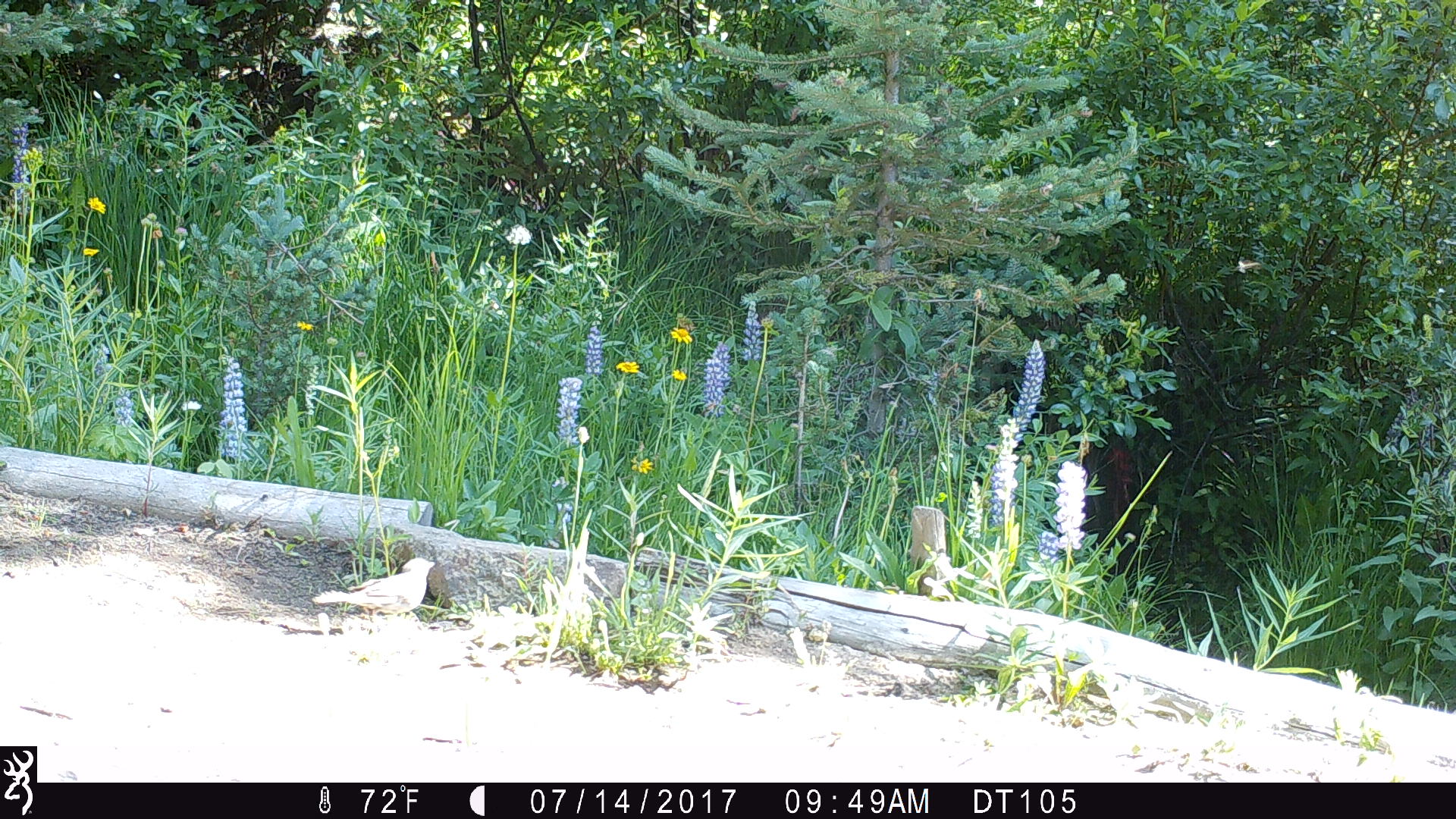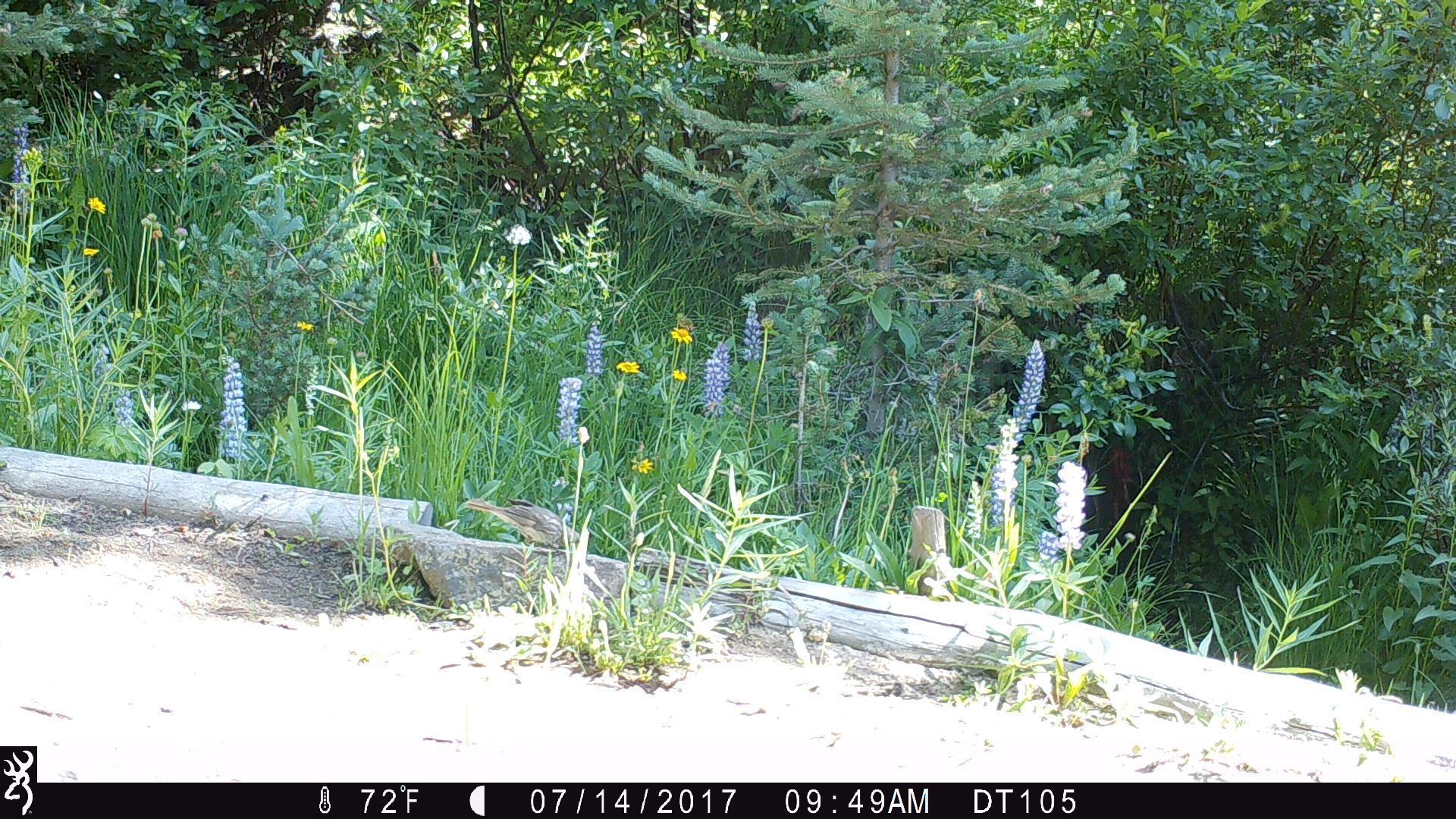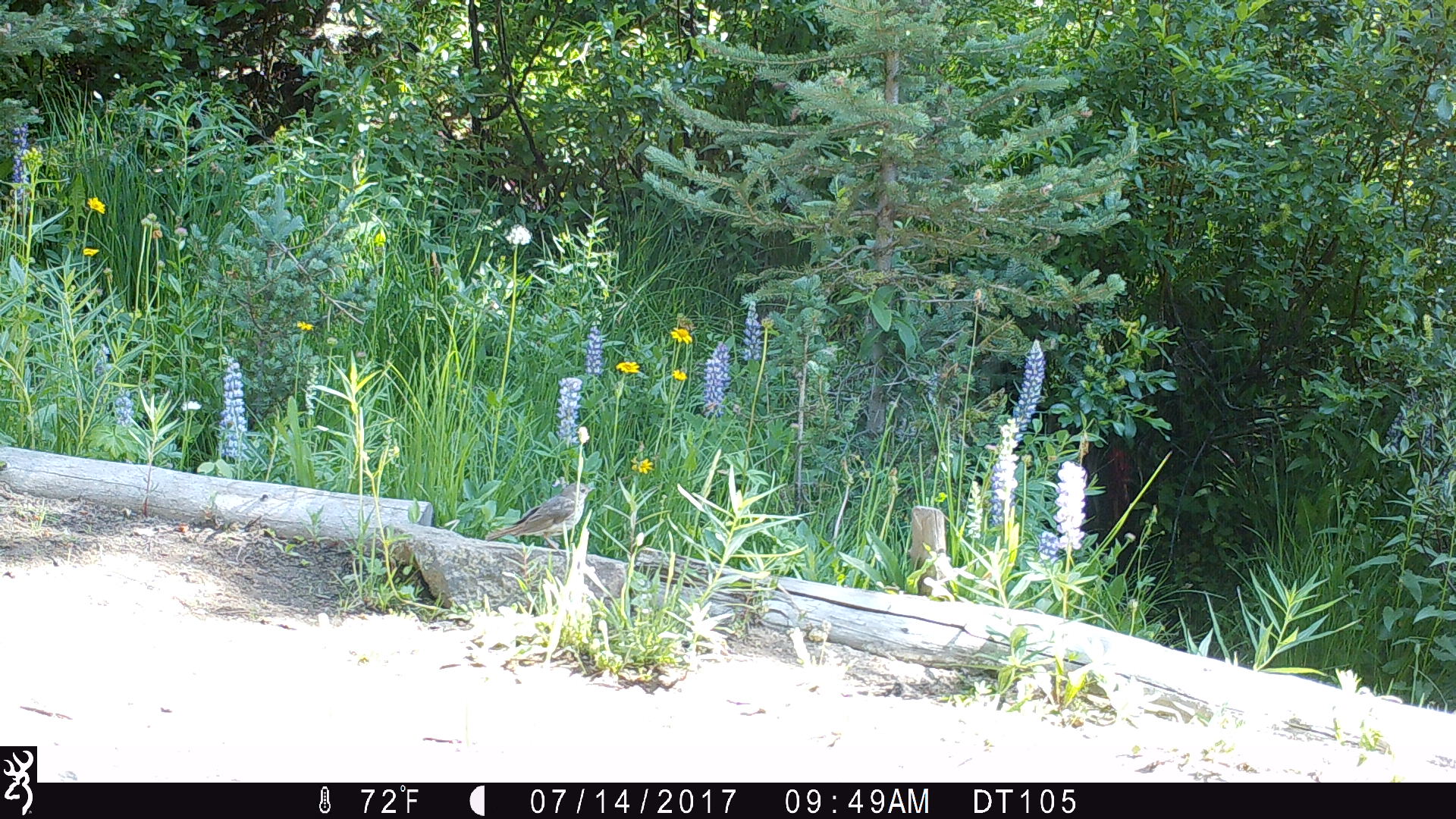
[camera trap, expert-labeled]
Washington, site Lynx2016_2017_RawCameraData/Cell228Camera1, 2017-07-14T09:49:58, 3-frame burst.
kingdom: Animalia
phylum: Chordata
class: Aves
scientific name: Aves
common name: birds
Aves (birds). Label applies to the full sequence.